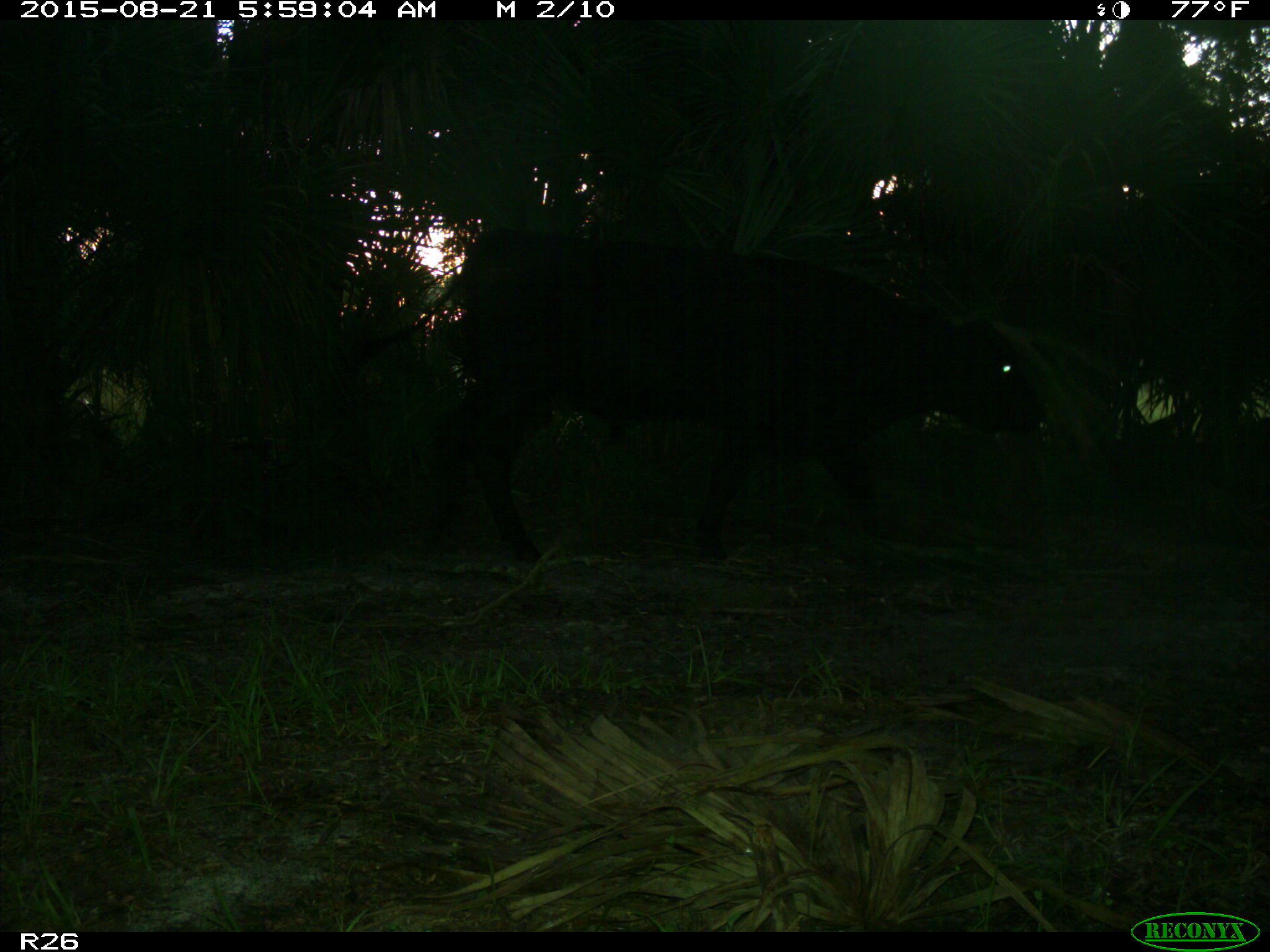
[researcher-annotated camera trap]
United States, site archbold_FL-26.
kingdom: Animalia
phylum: Chordata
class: Mammalia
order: Artiodactyla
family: Bovidae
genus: Bos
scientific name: Bos taurus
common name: domestic cow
Bos taurus (domestic cow).